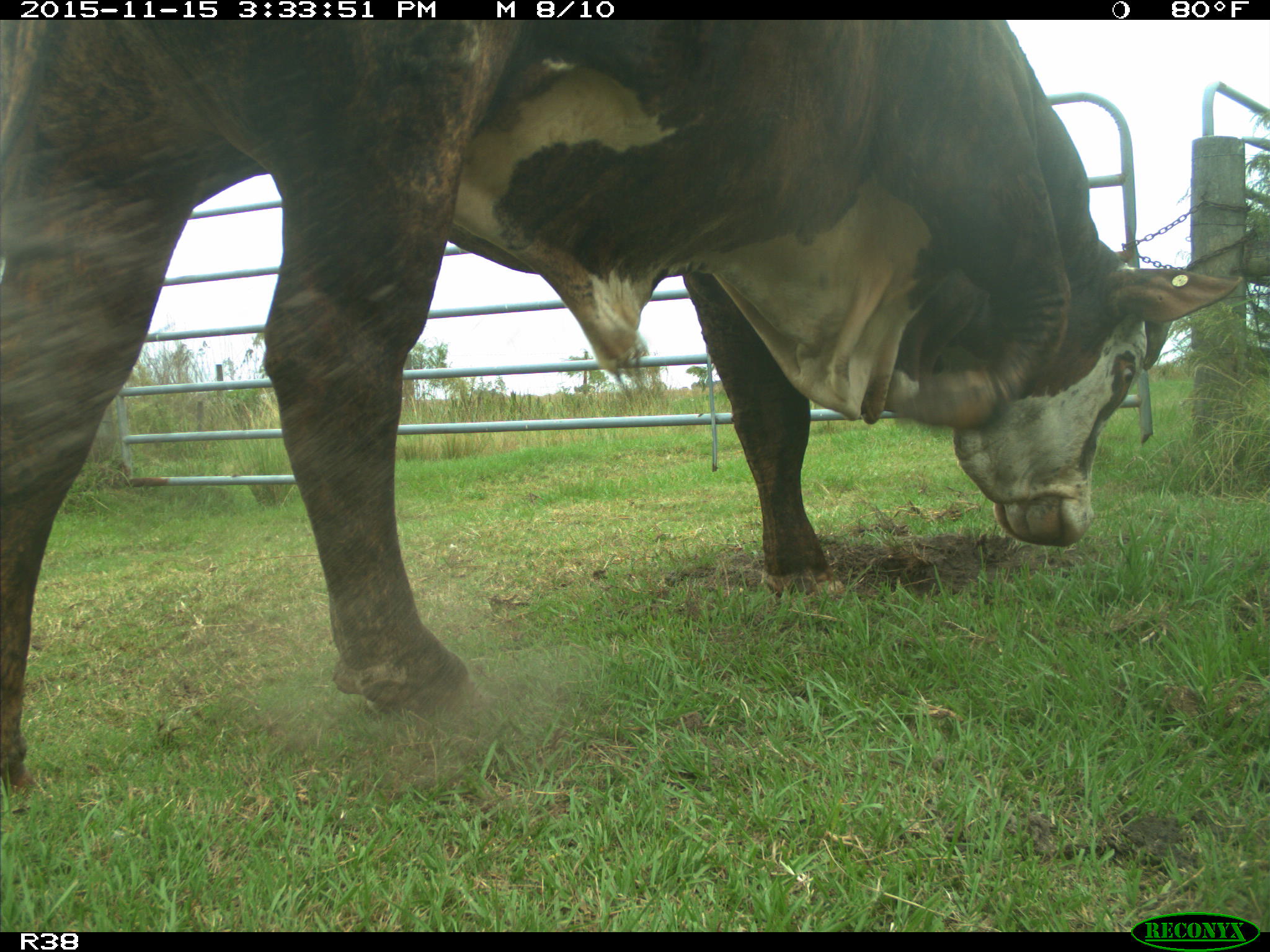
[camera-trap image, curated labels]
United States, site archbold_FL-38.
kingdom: Animalia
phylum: Chordata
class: Mammalia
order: Artiodactyla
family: Bovidae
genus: Bos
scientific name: Bos taurus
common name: domestic cow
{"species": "Bos taurus (domestic cow)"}